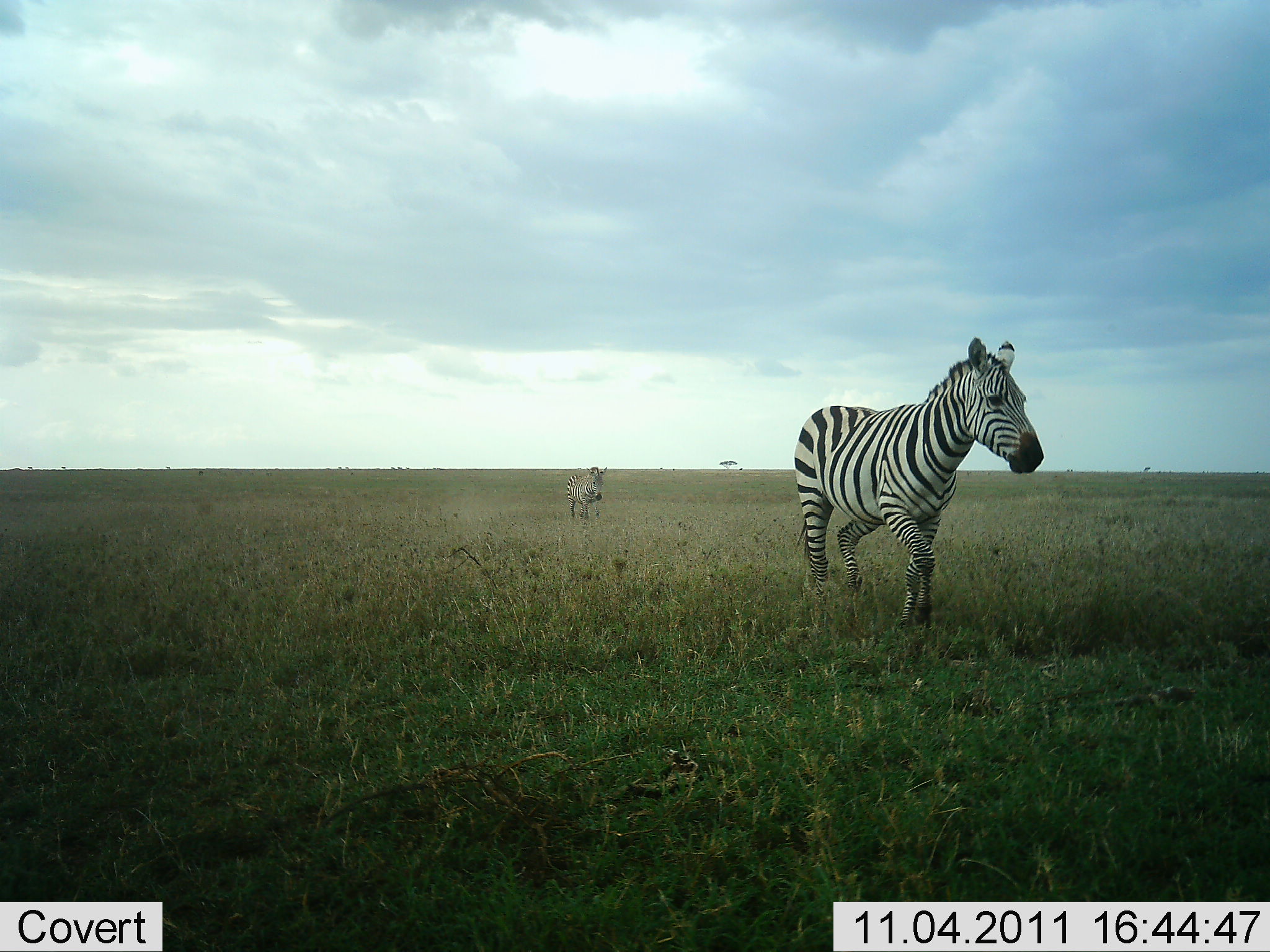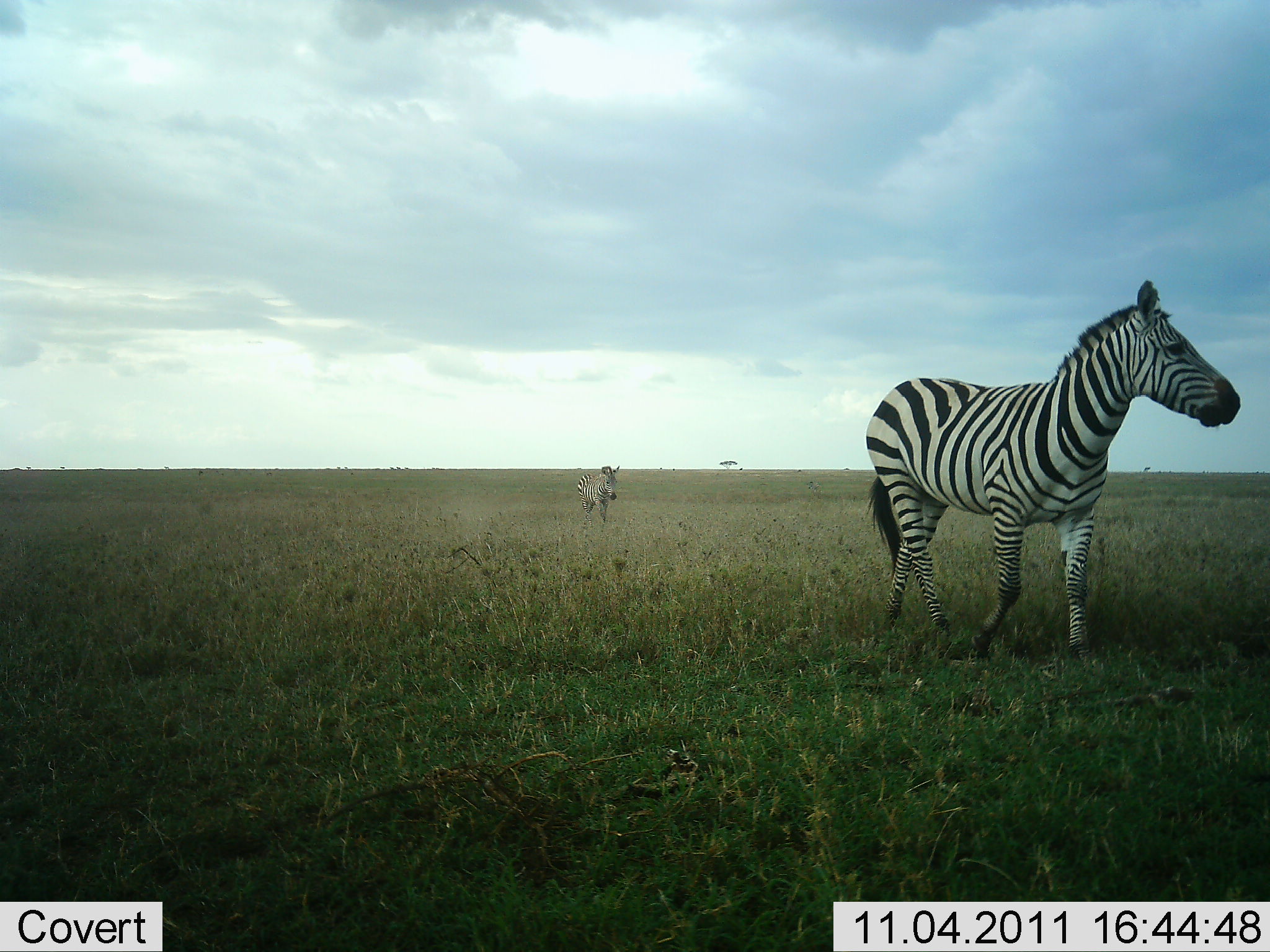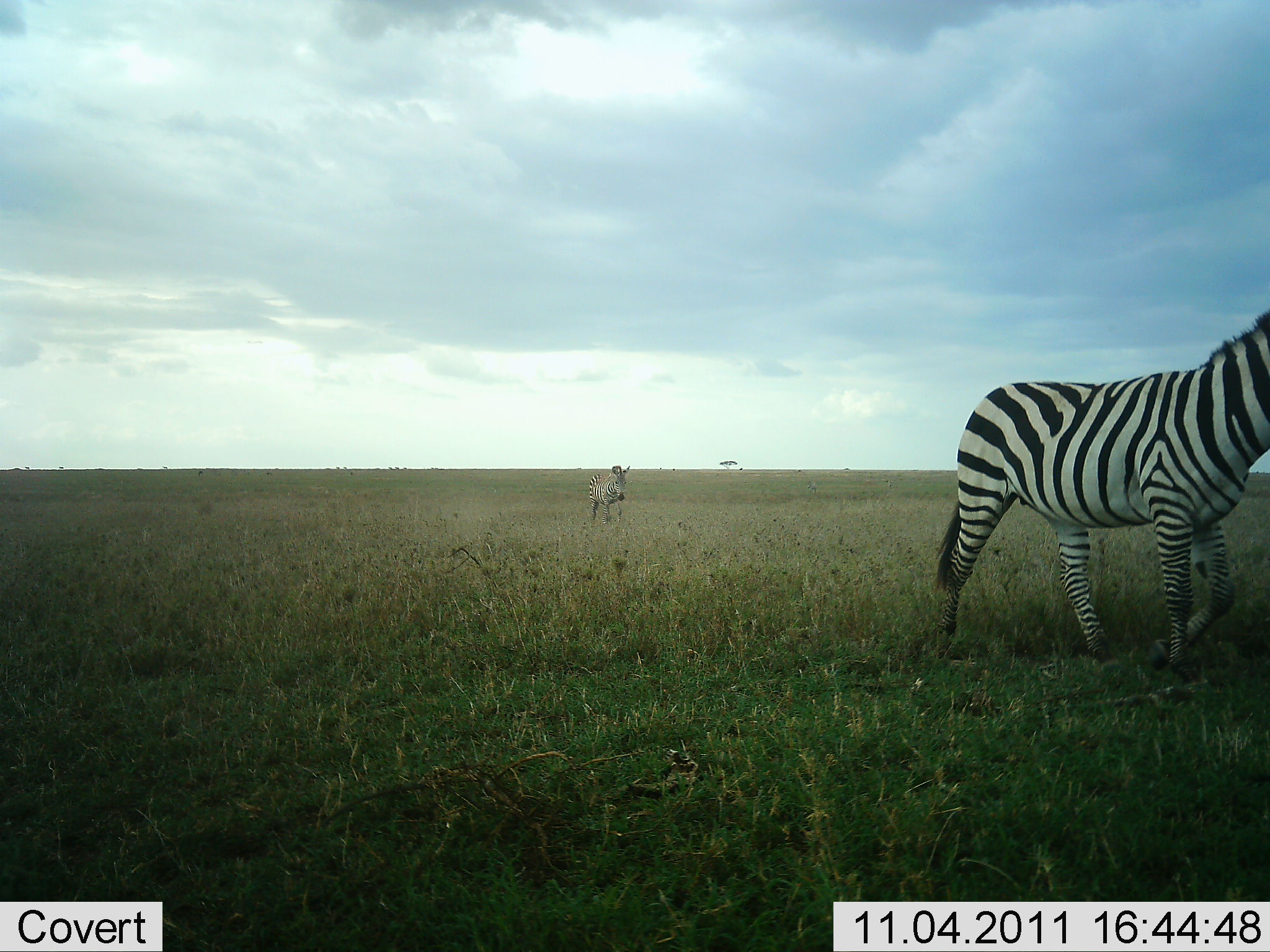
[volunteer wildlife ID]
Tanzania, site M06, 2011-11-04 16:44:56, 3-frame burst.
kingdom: Animalia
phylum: Chordata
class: Mammalia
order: Perissodactyla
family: Equidae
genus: Equus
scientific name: Equus quagga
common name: plains zebra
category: zebra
Zebra (plains zebra) (Equus quagga), count 2. Behavior (volunteer vote fractions): standing 0%, resting 0%, moving 100%, interacting 0%. Young present (vote fraction): 15%. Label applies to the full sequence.